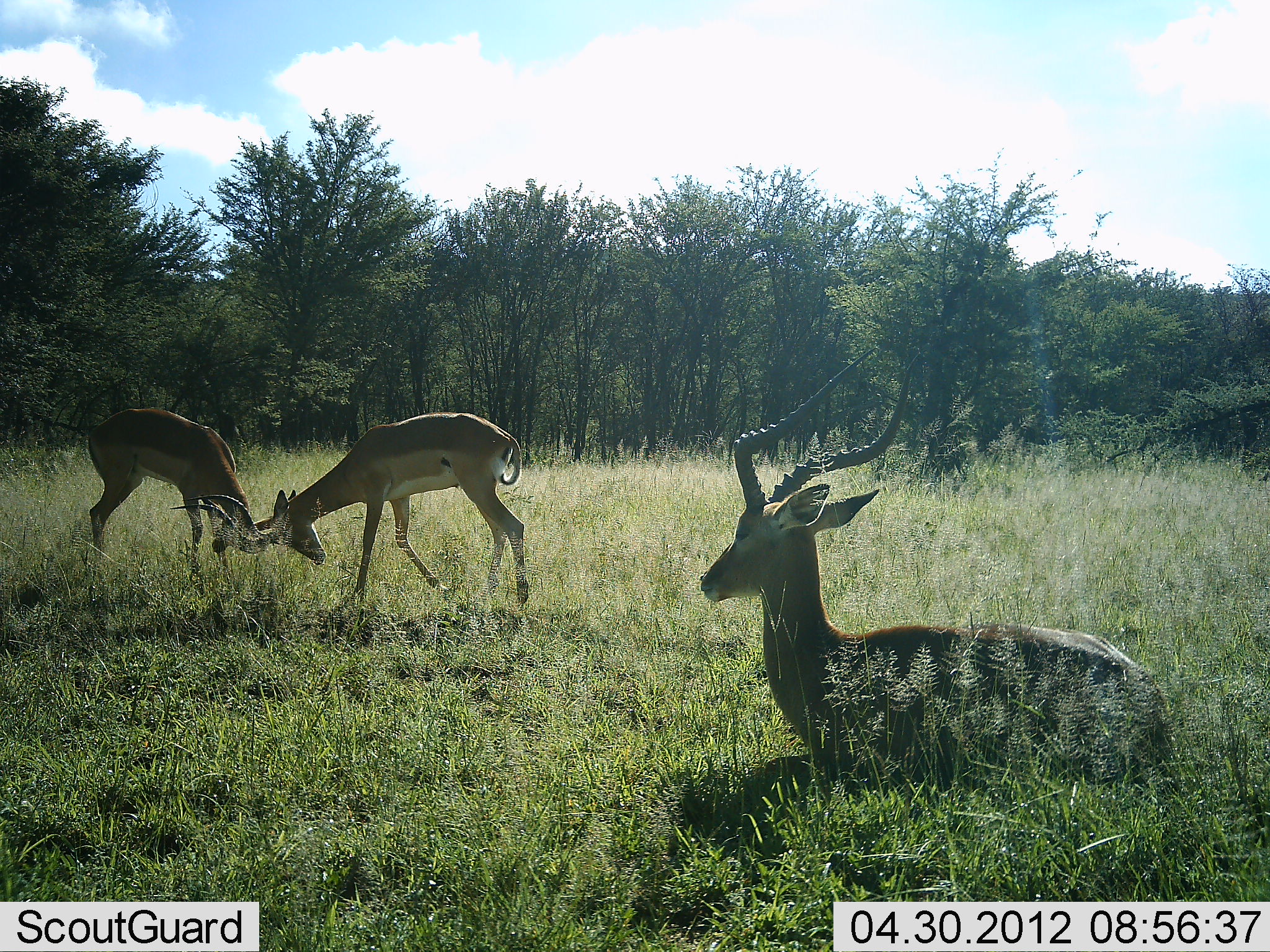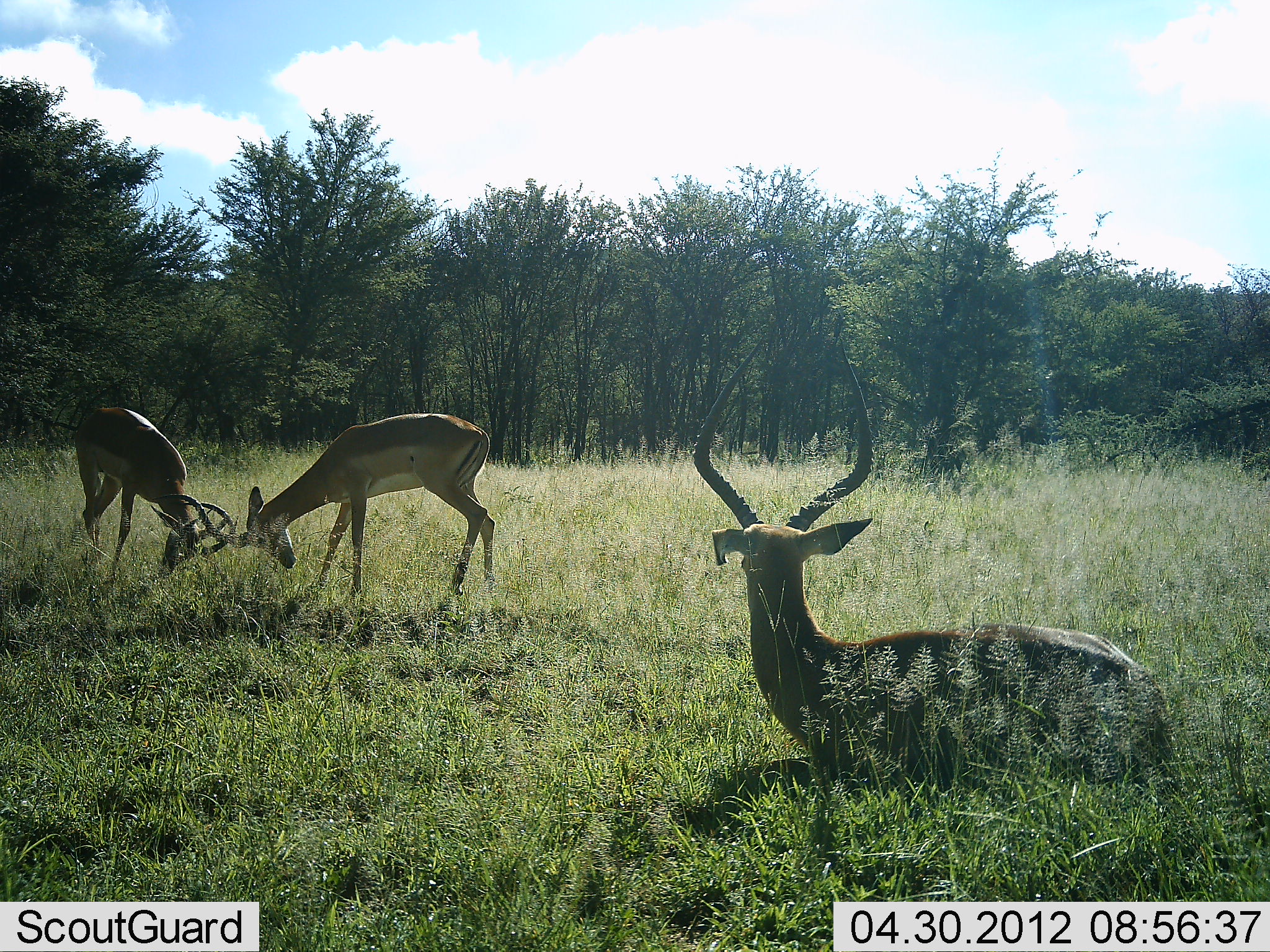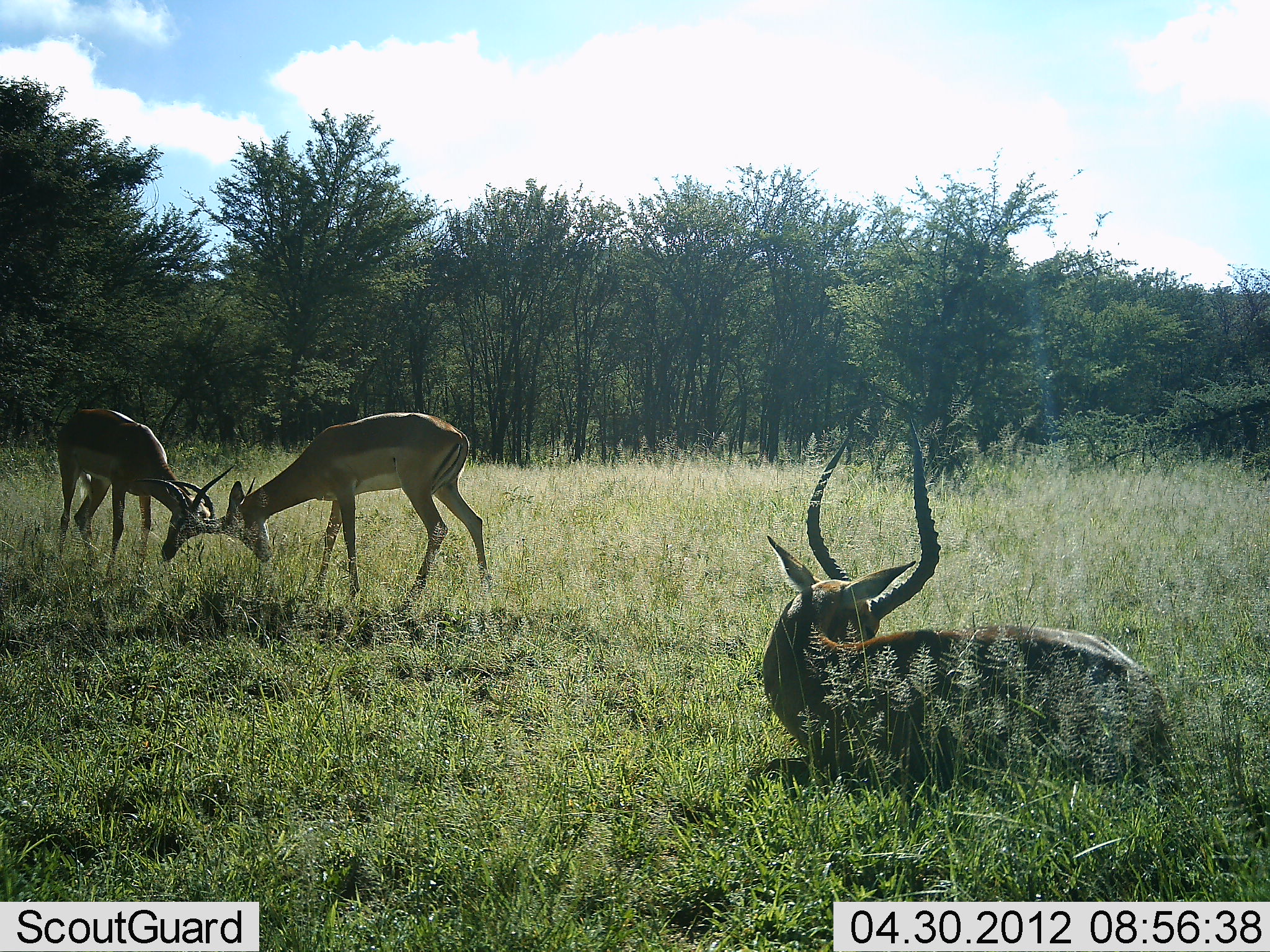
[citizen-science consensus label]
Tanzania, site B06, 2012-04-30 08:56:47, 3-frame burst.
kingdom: Animalia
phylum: Chordata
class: Mammalia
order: Artiodactyla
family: Bovidae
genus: Aepyceros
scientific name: Aepyceros melampus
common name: impala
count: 3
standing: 11%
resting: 89%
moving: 7%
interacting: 82%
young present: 0%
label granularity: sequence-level